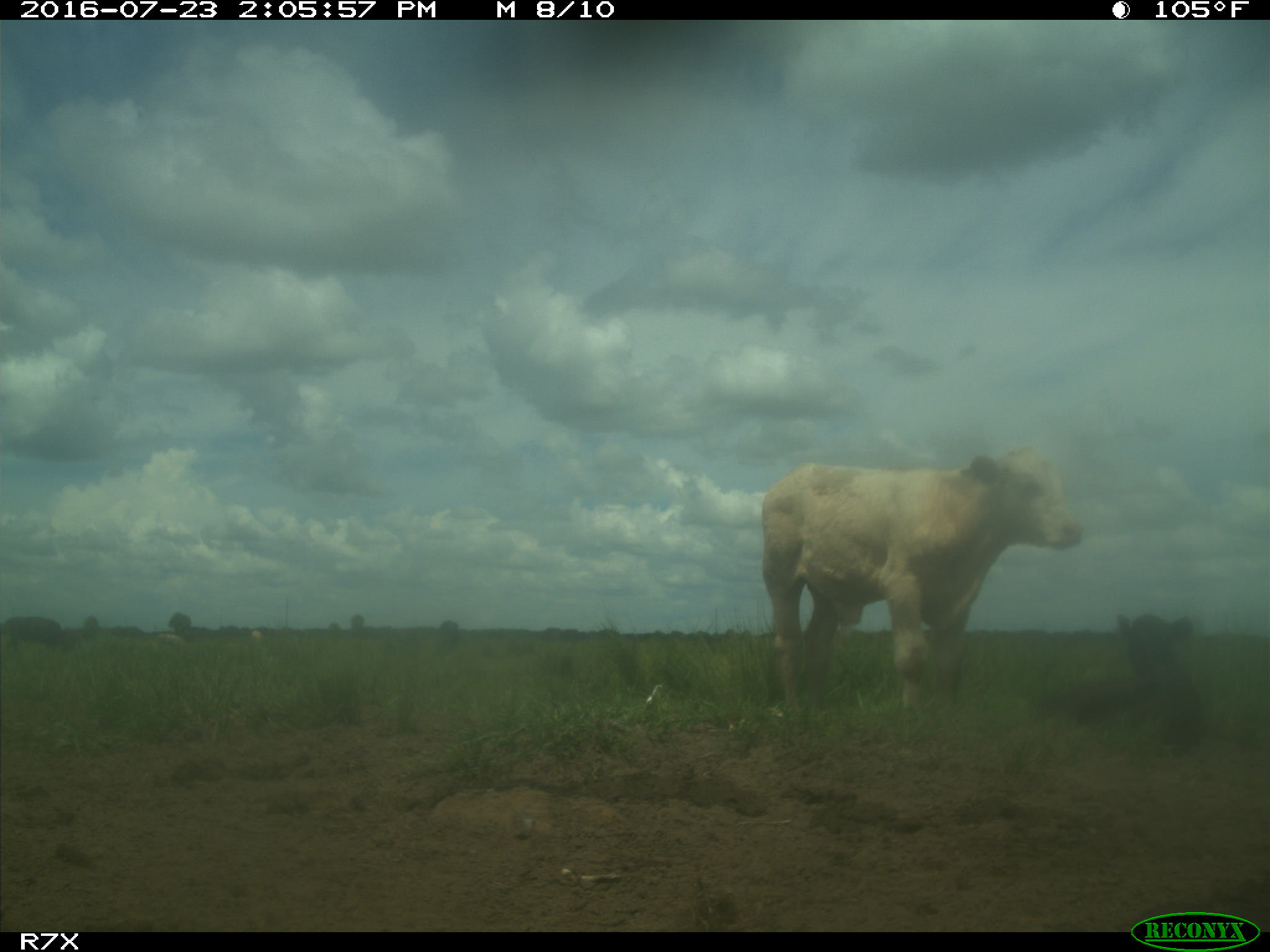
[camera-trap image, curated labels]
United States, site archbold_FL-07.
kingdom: Animalia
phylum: Chordata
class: Mammalia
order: Artiodactyla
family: Bovidae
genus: Bos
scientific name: Bos taurus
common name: domestic cow